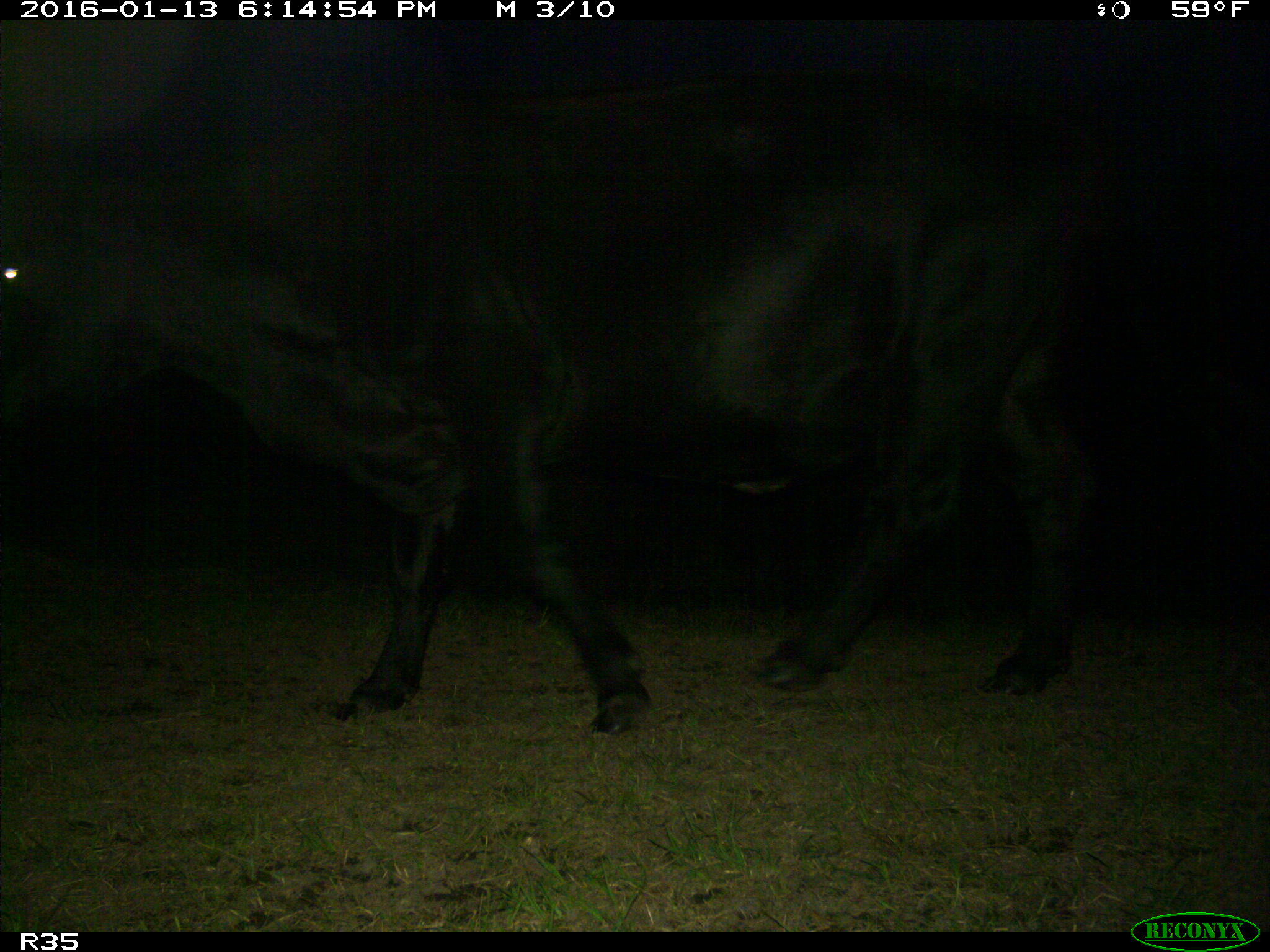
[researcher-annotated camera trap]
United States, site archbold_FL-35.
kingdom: Animalia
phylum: Chordata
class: Mammalia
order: Artiodactyla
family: Bovidae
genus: Bos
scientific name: Bos taurus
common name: domestic cow